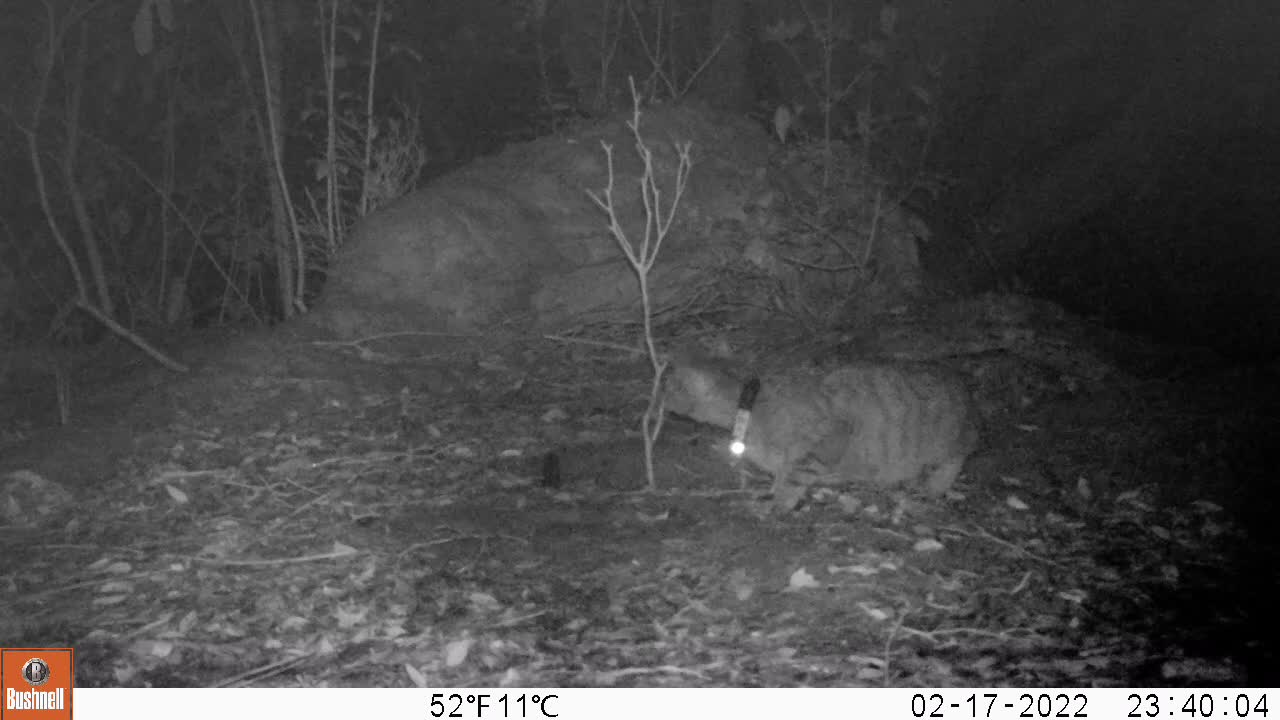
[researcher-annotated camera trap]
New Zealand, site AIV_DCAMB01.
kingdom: Animalia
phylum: Chordata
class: Mammalia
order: Carnivora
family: Felidae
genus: Felis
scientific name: Felis catus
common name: domestic cat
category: cat